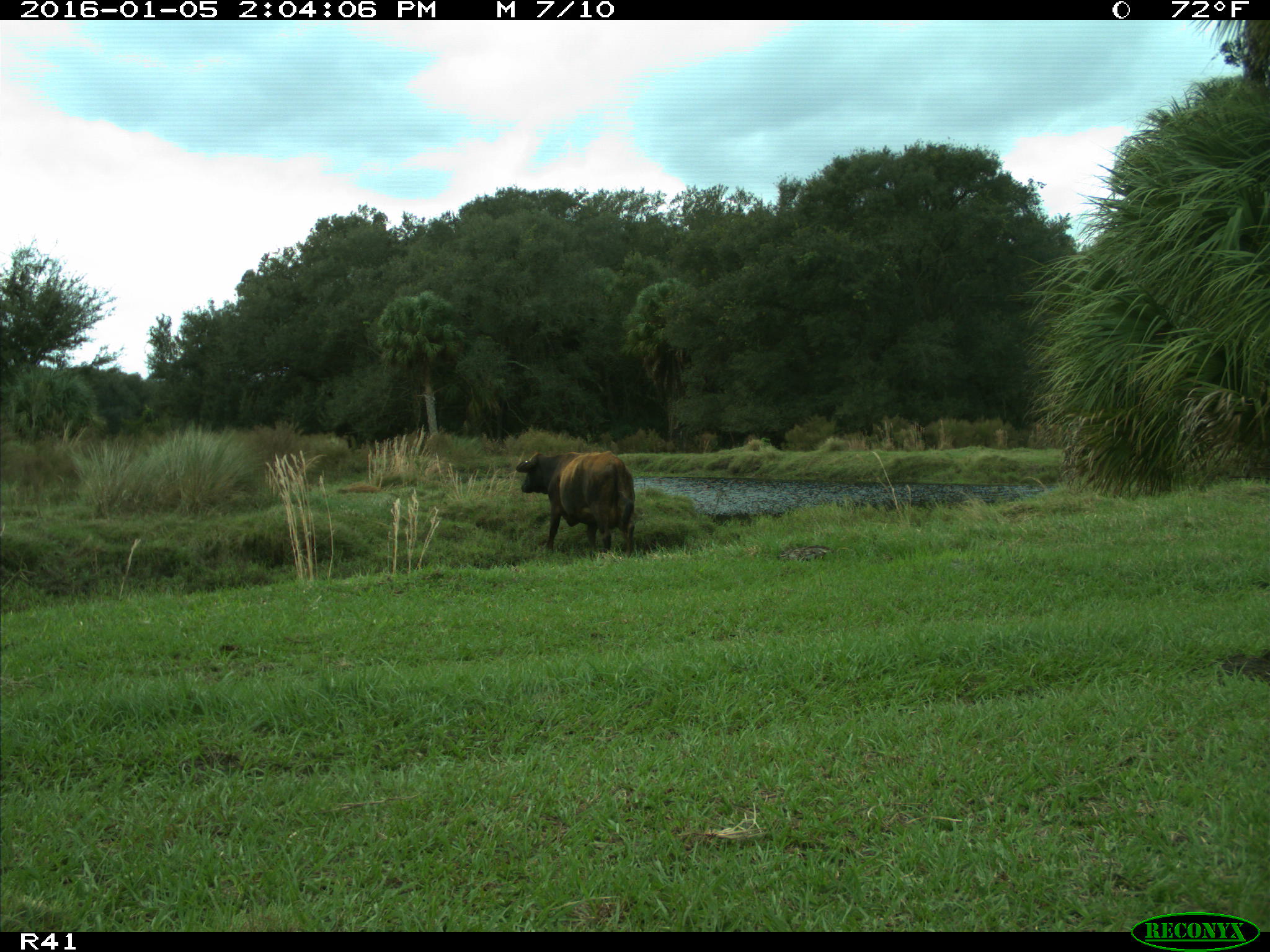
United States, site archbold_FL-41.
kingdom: Animalia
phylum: Chordata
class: Mammalia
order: Artiodactyla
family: Bovidae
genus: Bos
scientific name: Bos taurus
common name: domestic cow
Bos taurus (domestic cow).